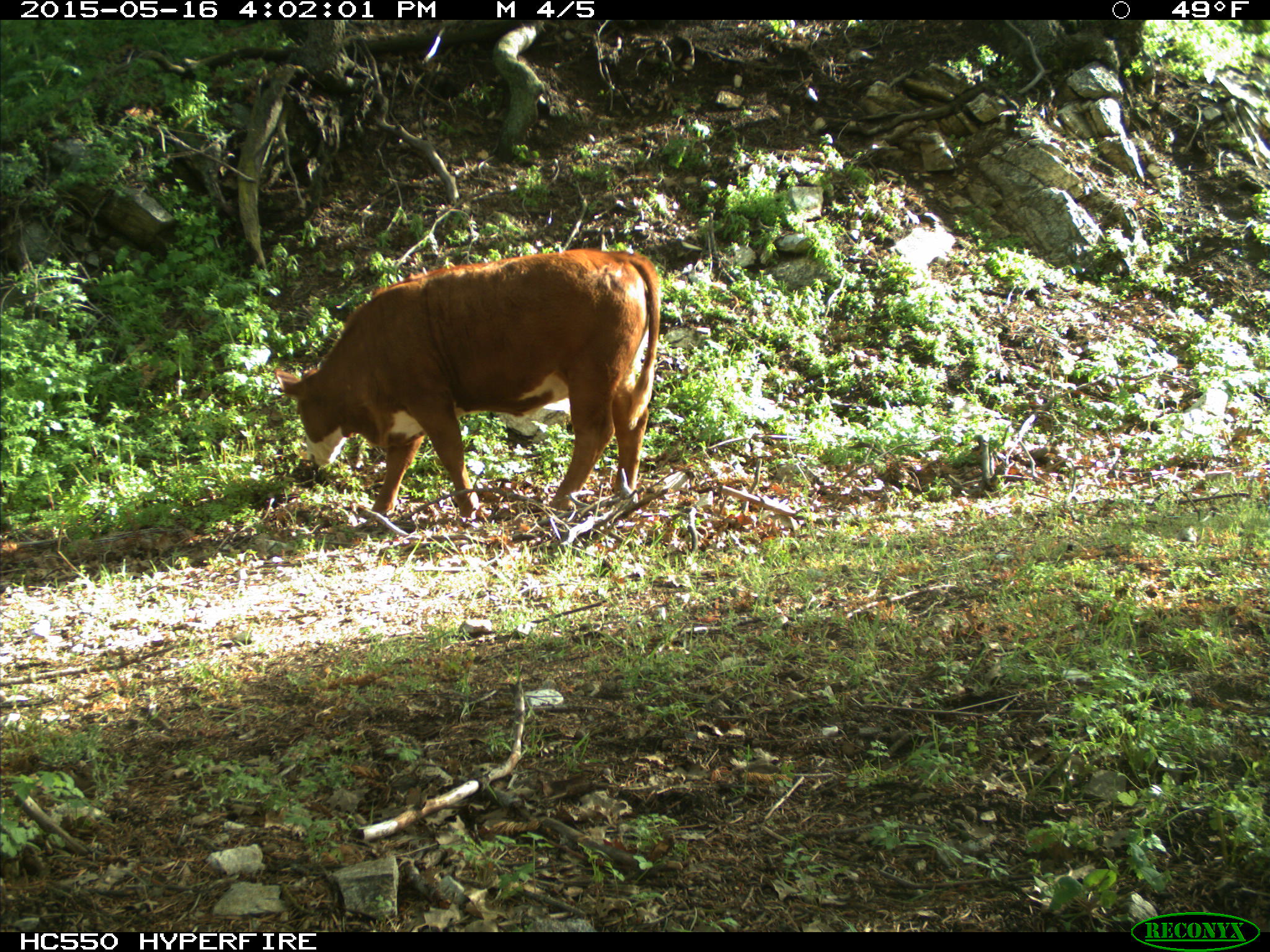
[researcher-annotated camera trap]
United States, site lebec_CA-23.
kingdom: Animalia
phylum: Chordata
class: Mammalia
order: Artiodactyla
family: Bovidae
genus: Bos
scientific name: Bos taurus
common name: domestic cow